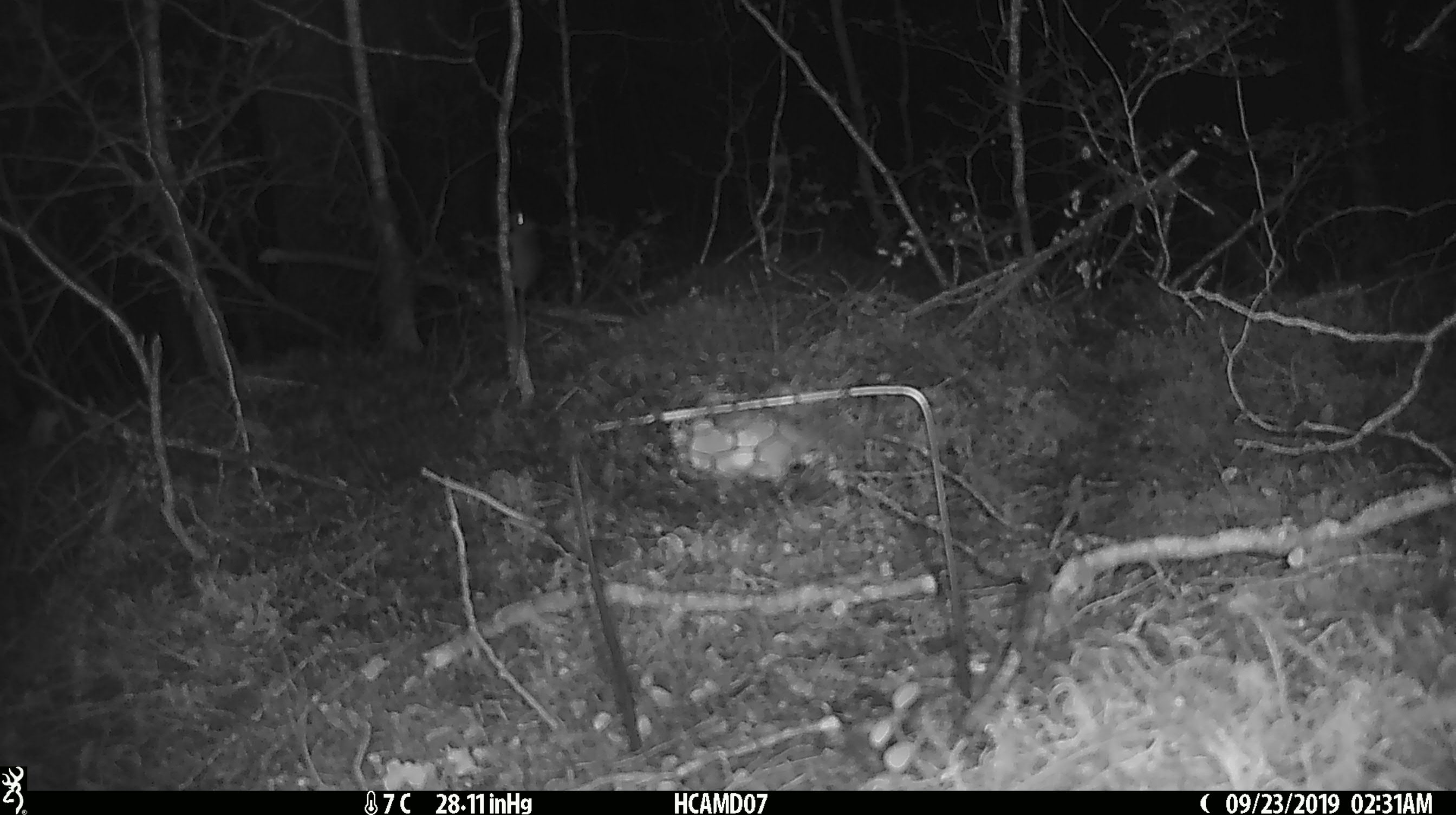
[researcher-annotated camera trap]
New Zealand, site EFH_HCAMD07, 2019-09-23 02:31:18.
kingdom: Animalia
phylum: Chordata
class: Mammalia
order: Rodentia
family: Muridae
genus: Mus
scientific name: Mus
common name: mouse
Mouse (Mus).